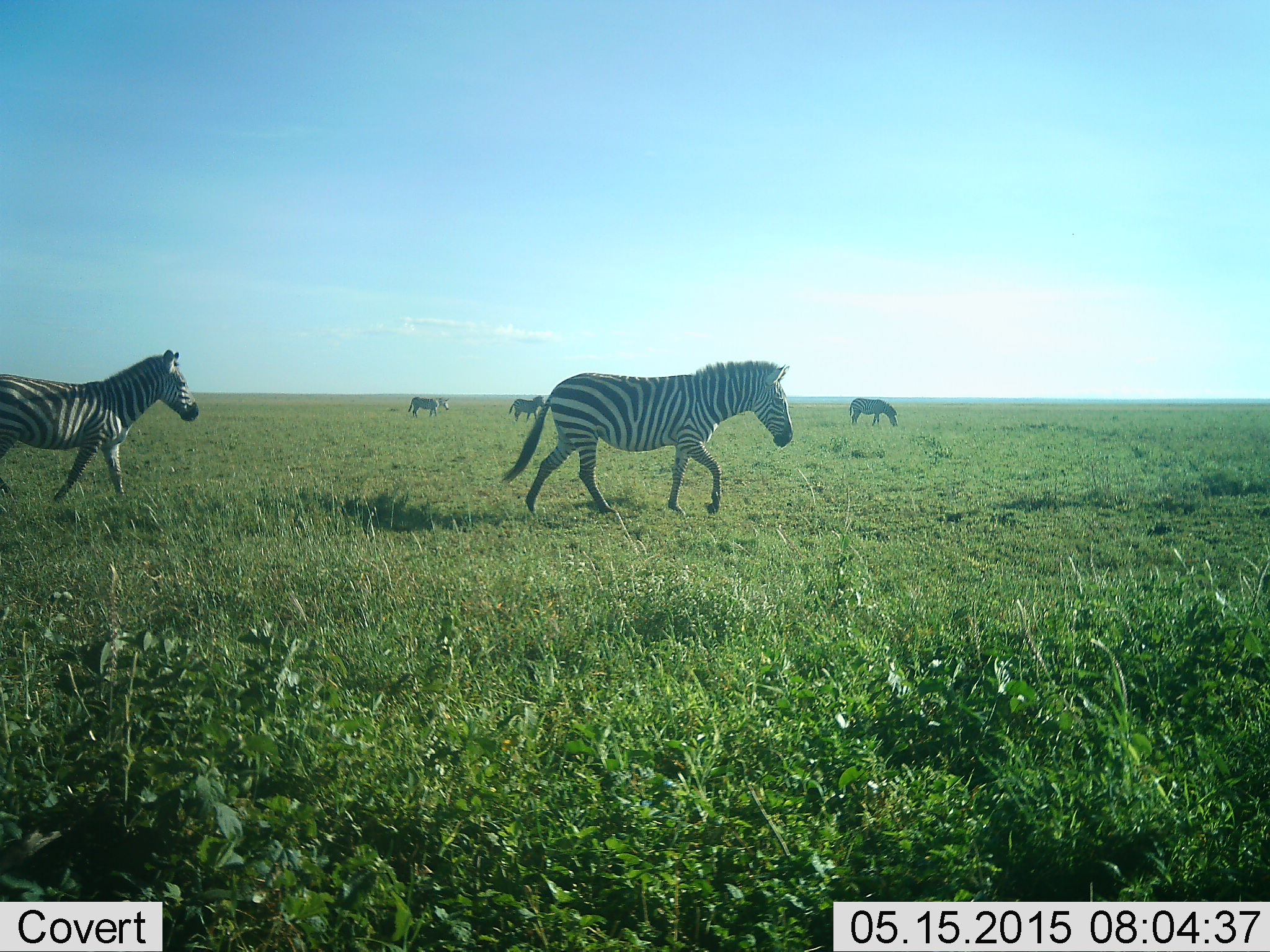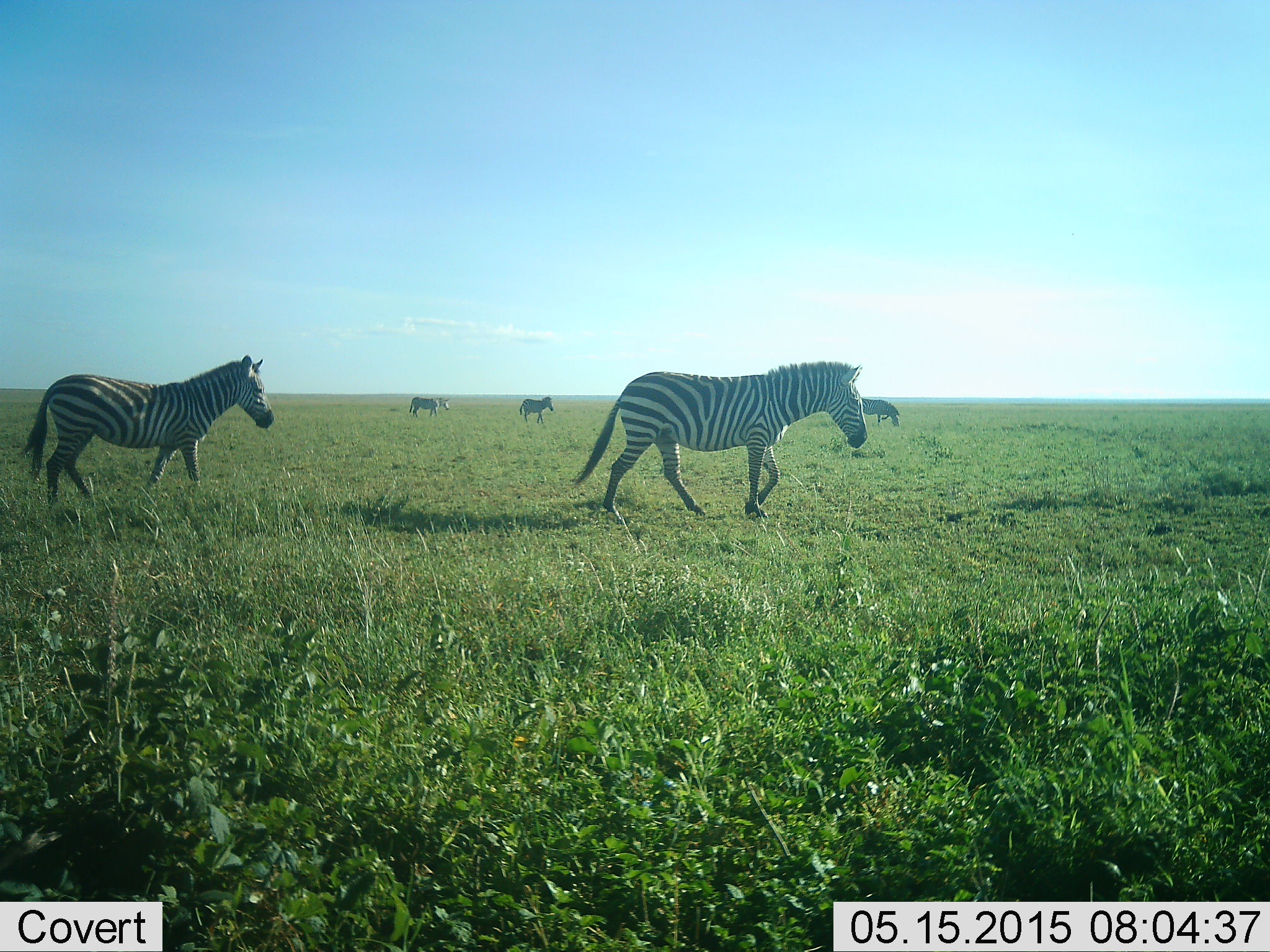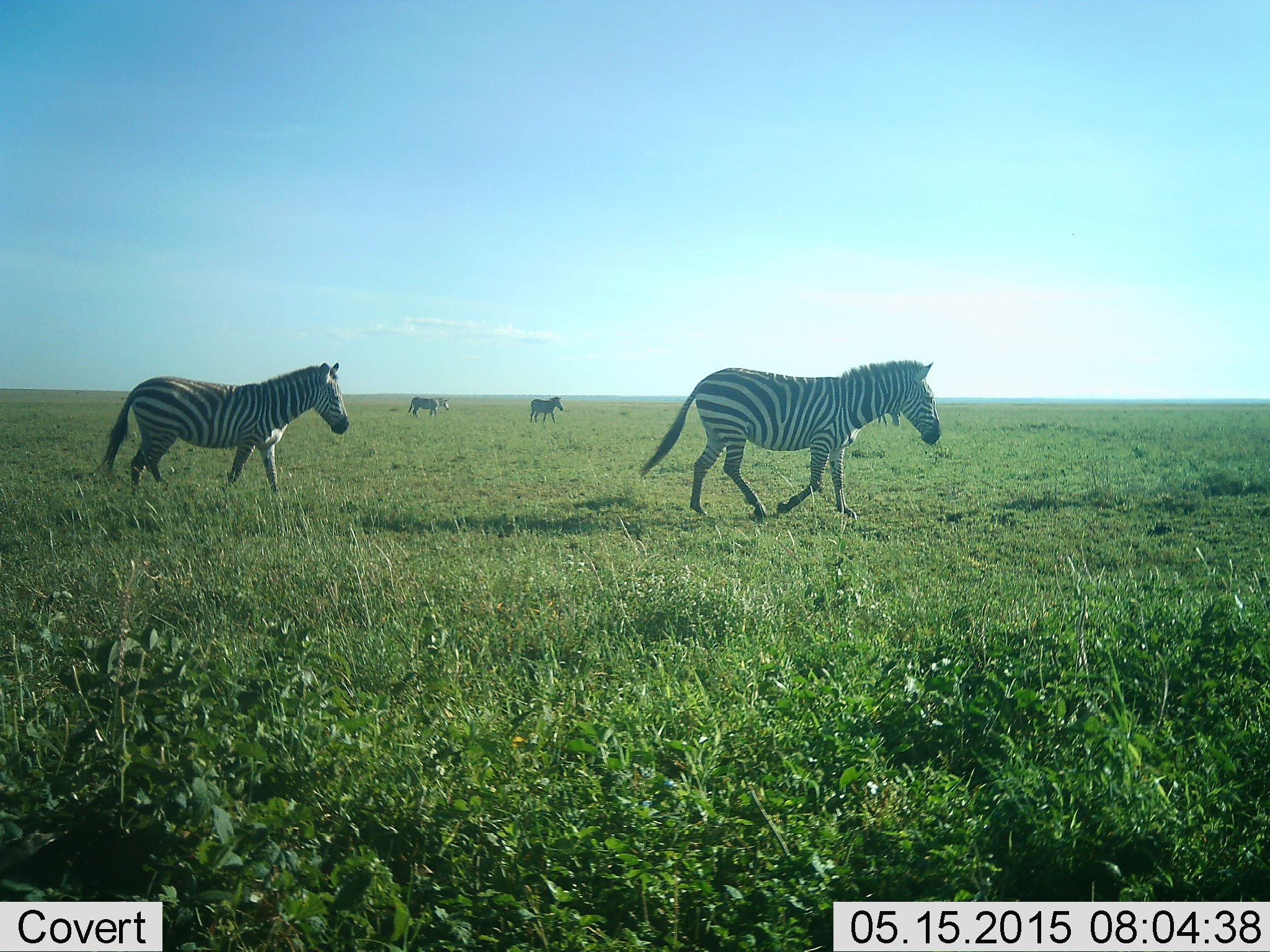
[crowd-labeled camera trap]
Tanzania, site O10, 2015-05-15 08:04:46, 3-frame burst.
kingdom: Animalia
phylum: Chordata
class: Mammalia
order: Perissodactyla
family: Equidae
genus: Equus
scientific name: Equus quagga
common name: plains zebra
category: zebra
Zebra (plains zebra) (Equus quagga), count 5. Behavior (volunteer vote fractions): standing 30%, resting 0%, moving 100%, interacting 0%. Young present (vote fraction): 0%. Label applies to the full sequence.